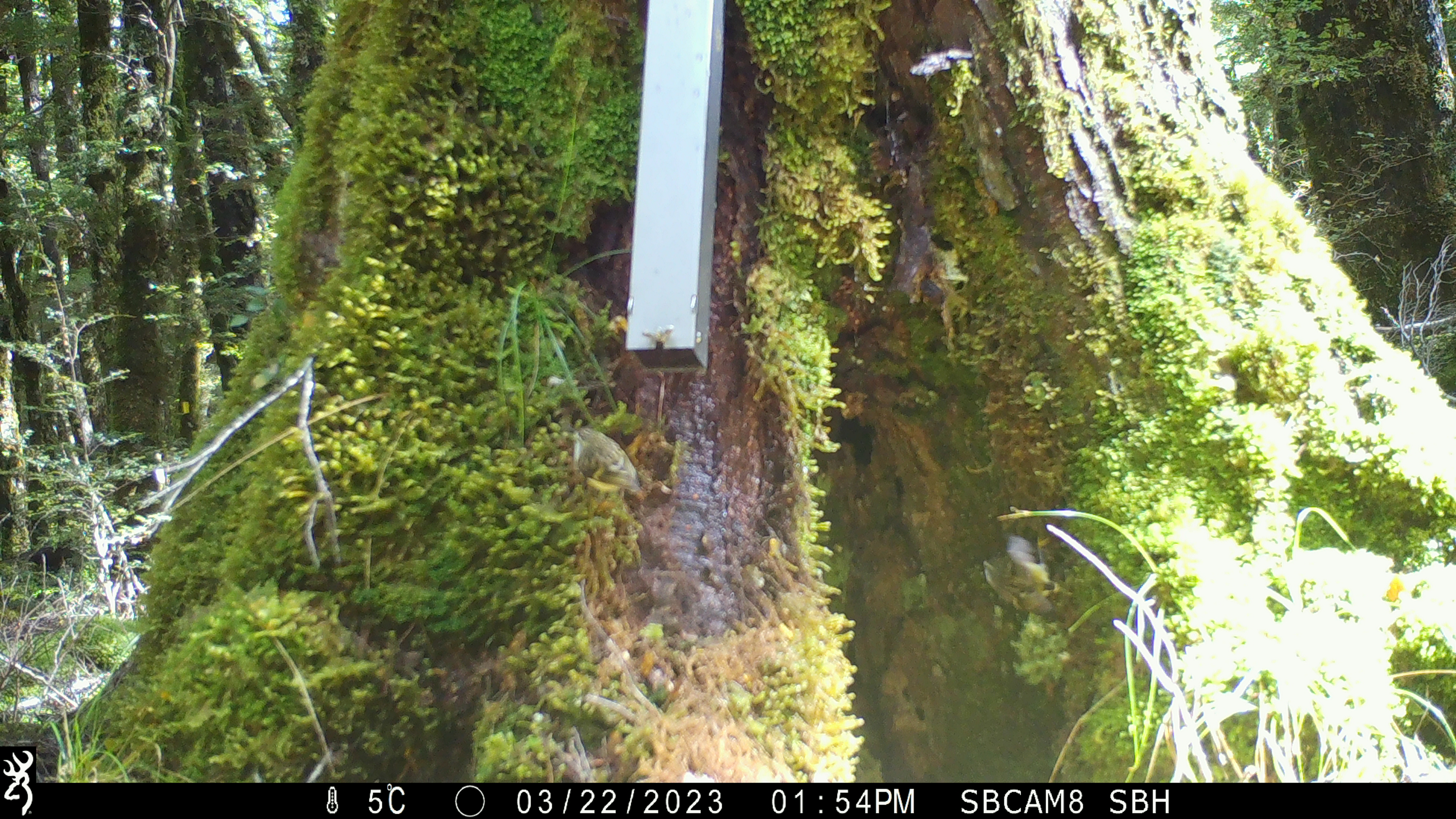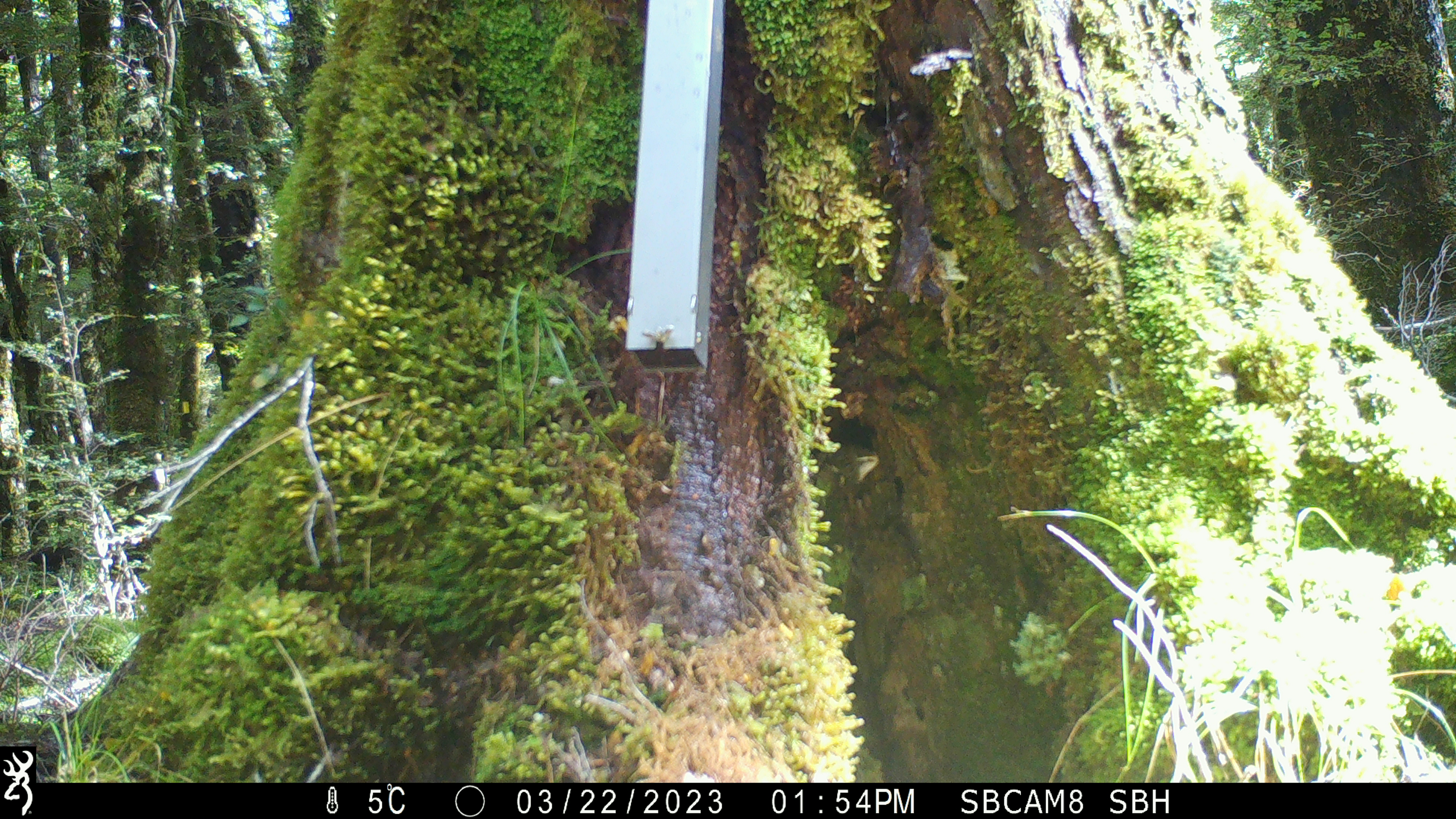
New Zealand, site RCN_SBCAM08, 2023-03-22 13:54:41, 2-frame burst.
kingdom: Animalia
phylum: Chordata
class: Aves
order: Passeriformes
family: Acanthisittidae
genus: Acanthisitta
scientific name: Acanthisitta chloris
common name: rifleman